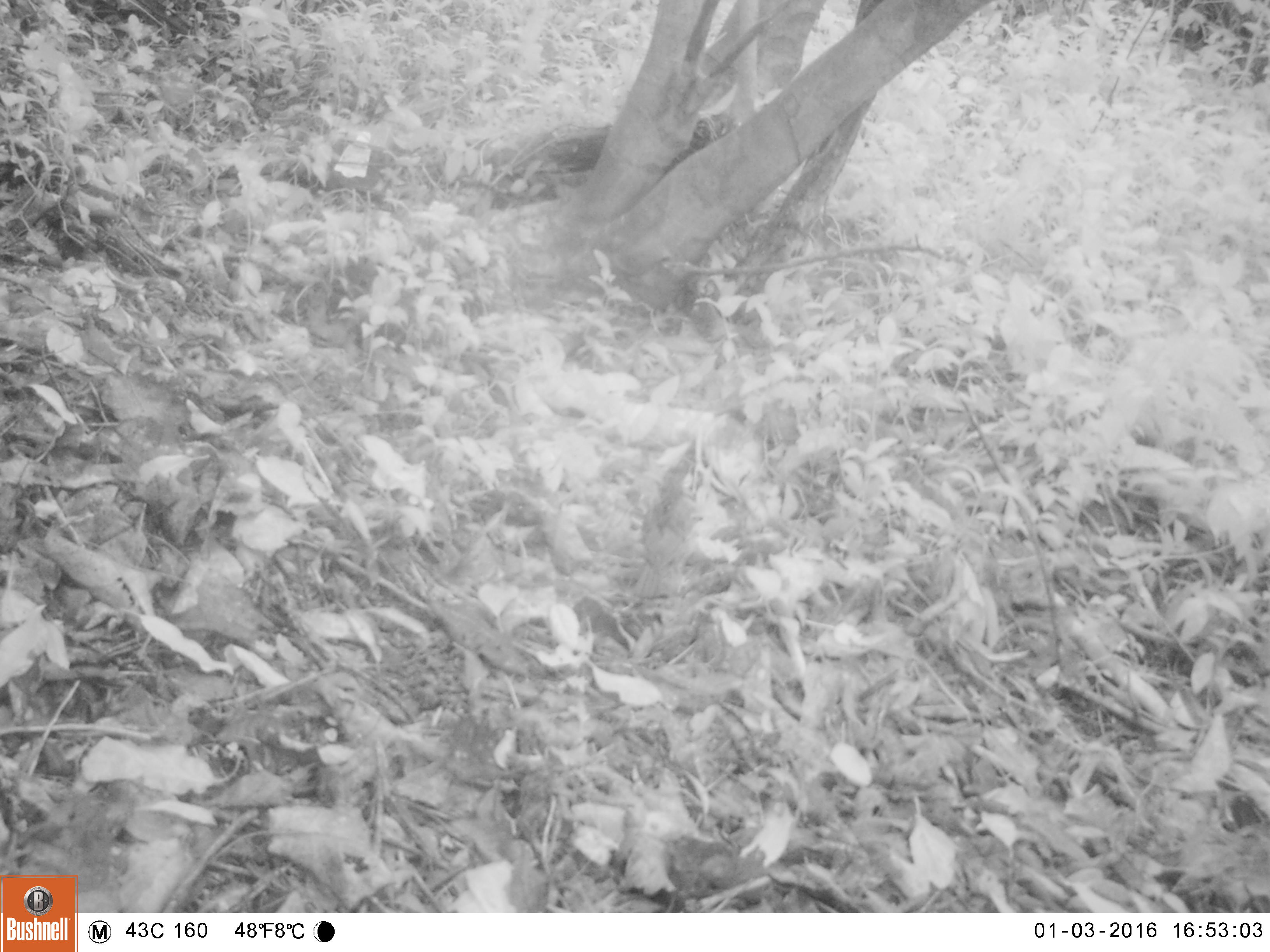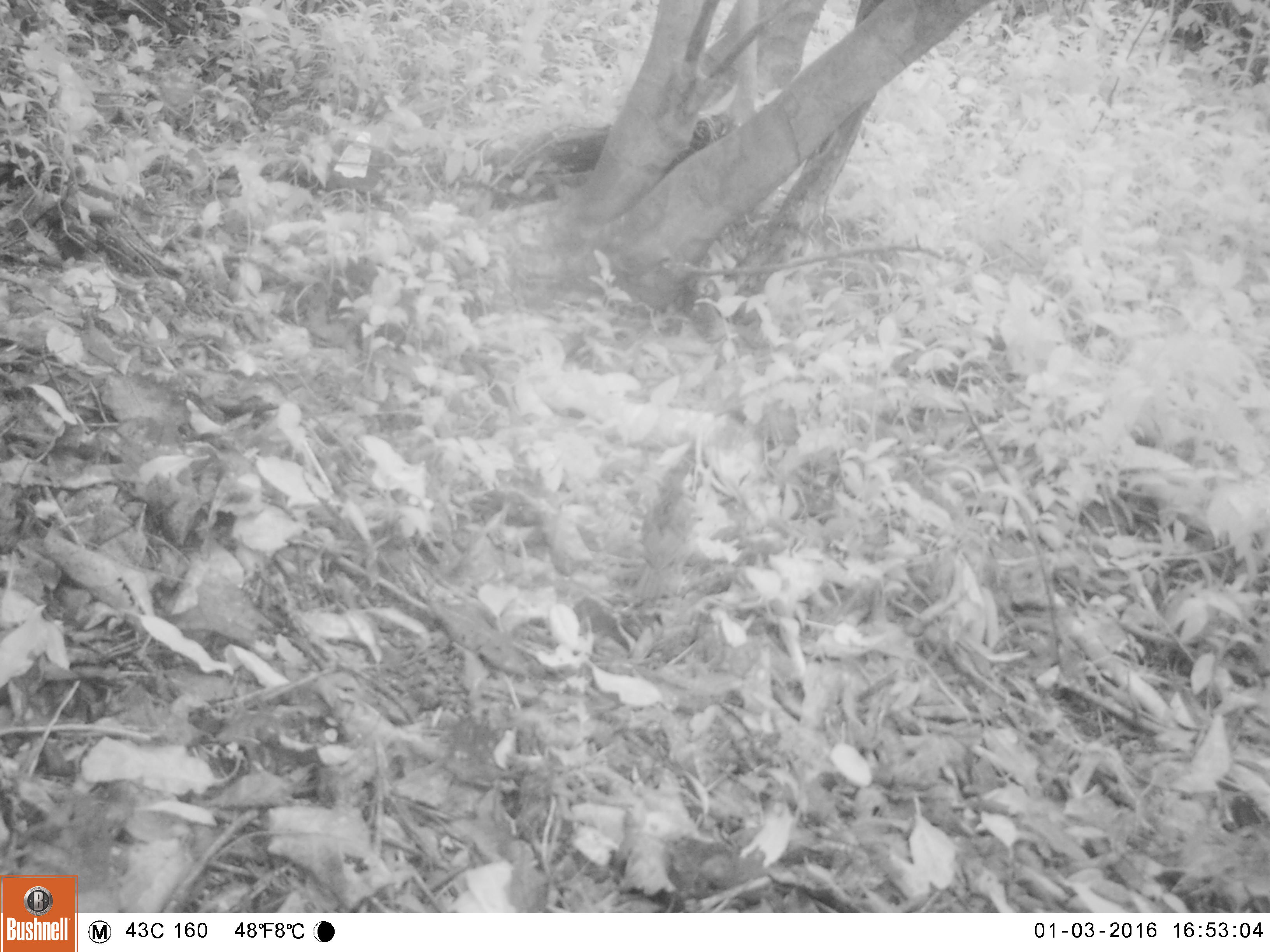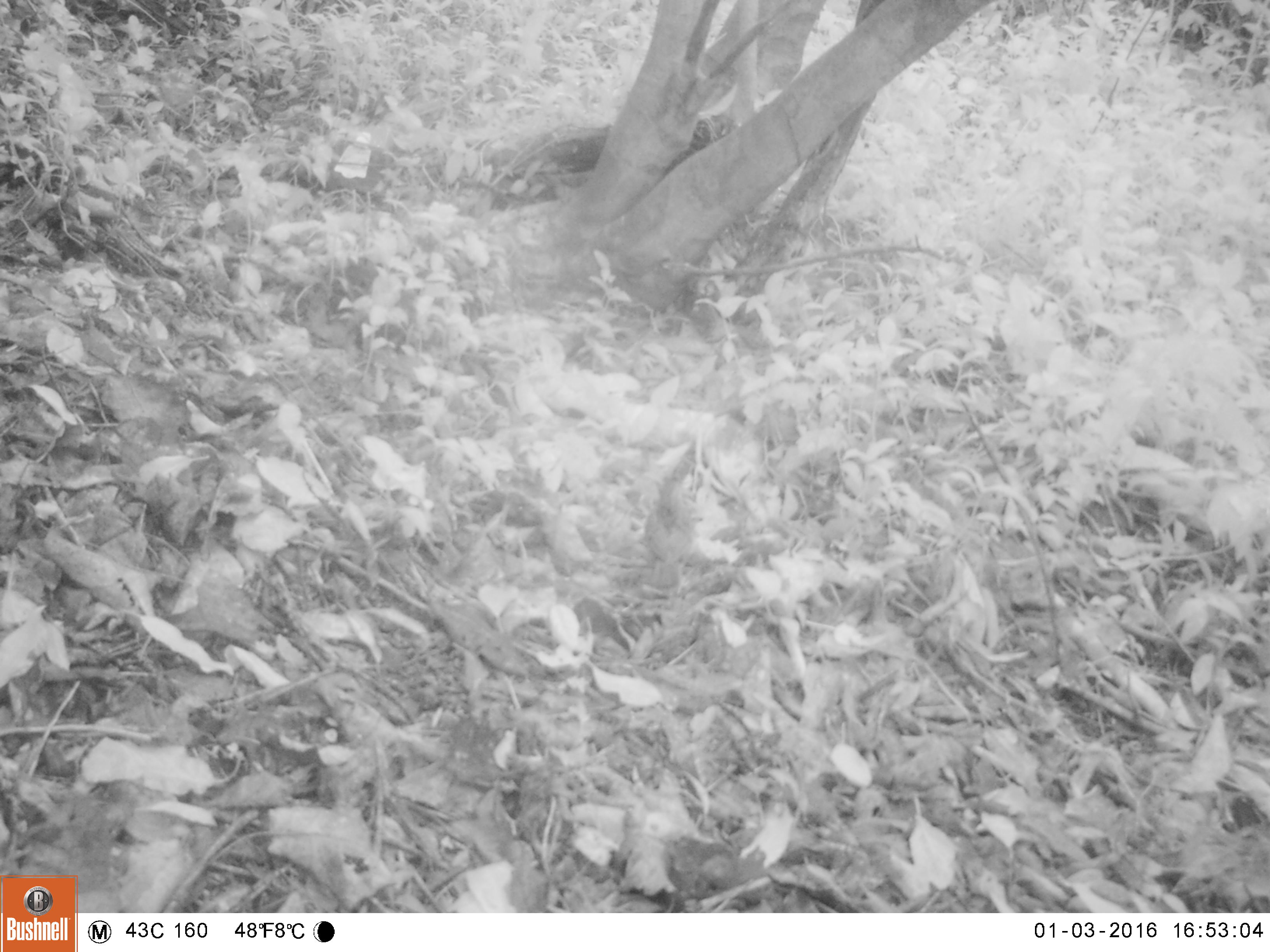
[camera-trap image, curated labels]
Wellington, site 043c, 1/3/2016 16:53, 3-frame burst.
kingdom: Animalia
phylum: Chordata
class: Aves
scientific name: Aves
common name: bird